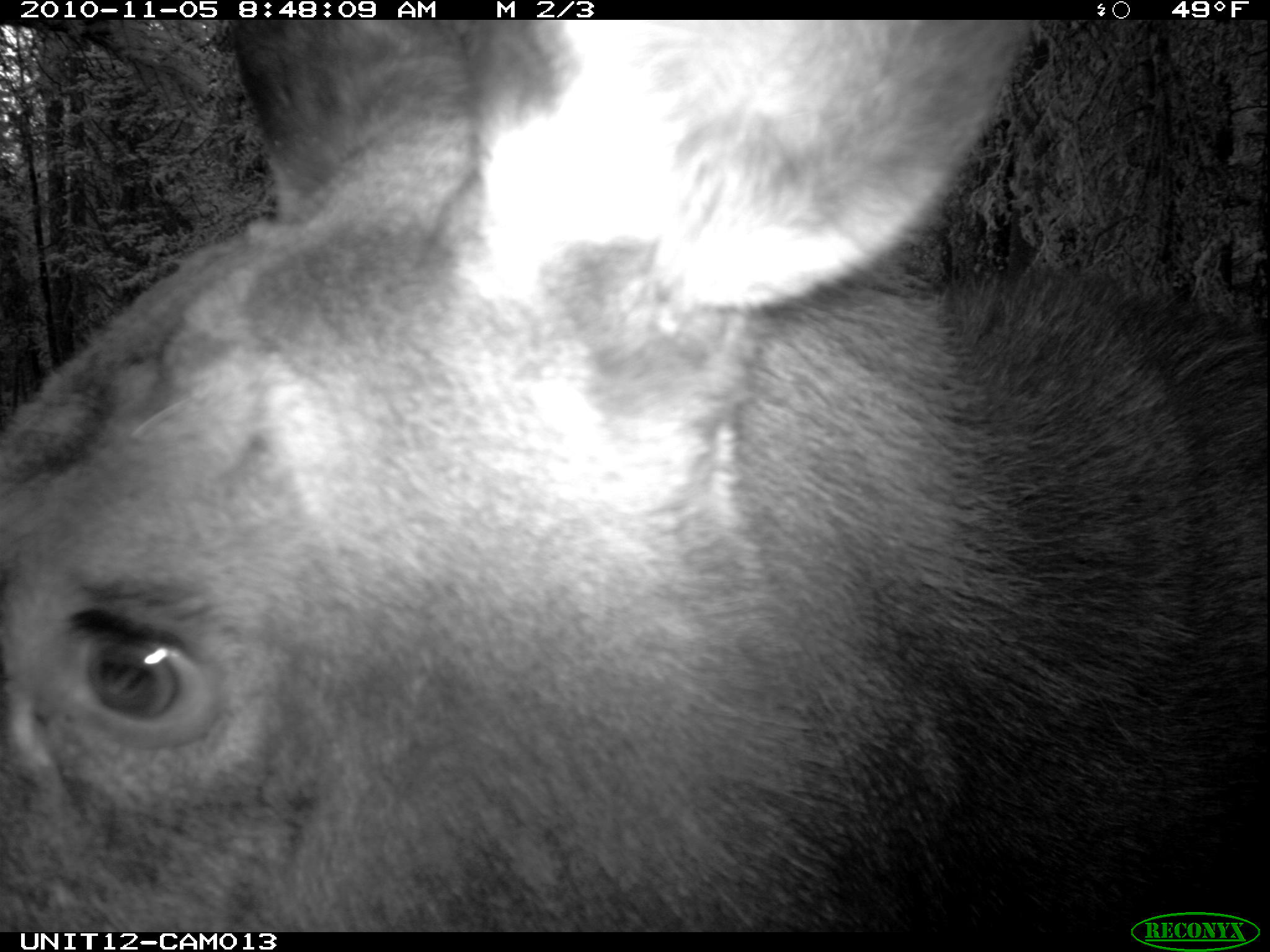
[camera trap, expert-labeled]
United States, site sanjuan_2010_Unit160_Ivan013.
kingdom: Animalia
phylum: Chordata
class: Mammalia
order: Artiodactyla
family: Cervidae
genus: Alces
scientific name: Alces alces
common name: moose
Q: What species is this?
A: Alces alces (moose).